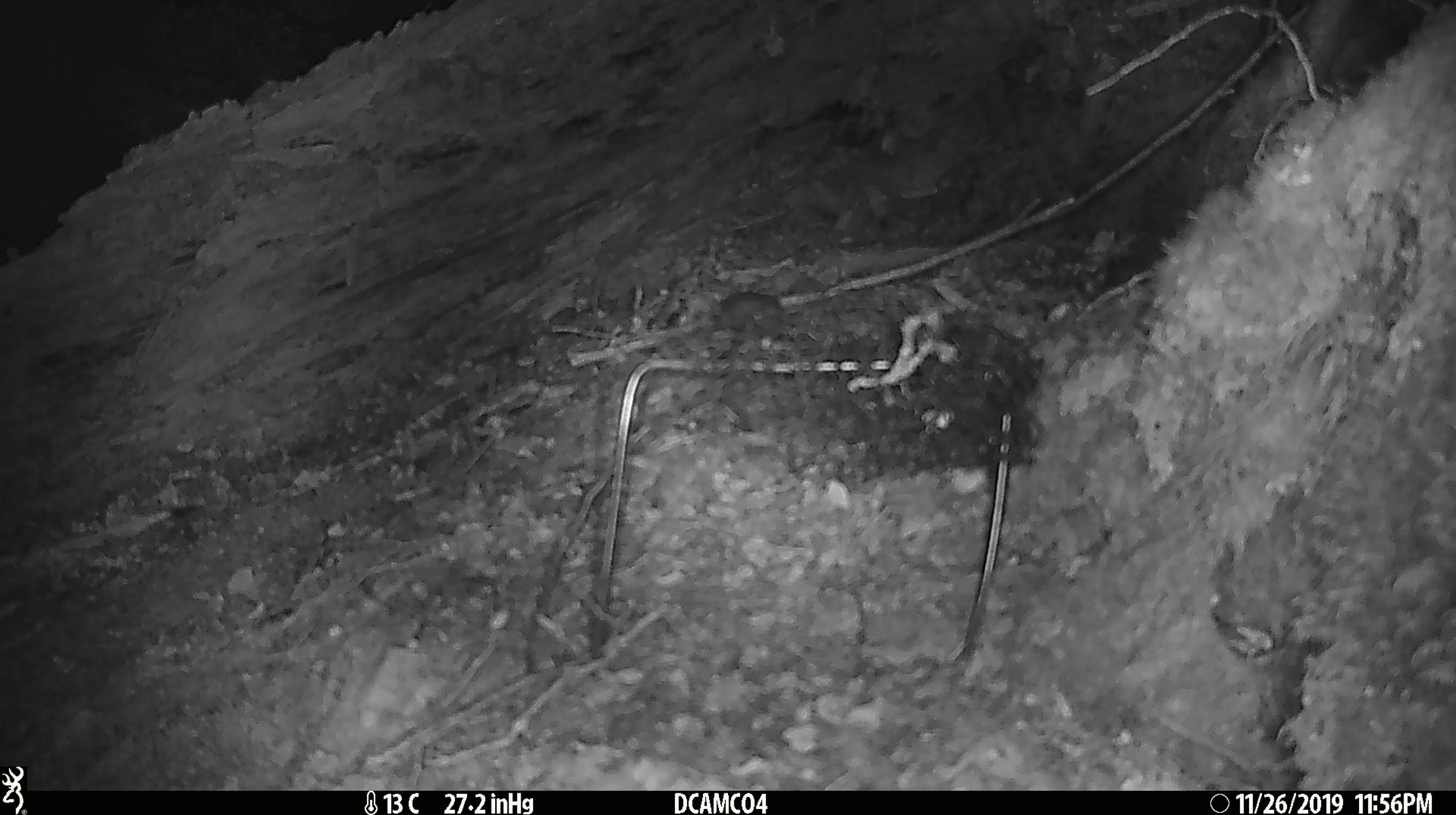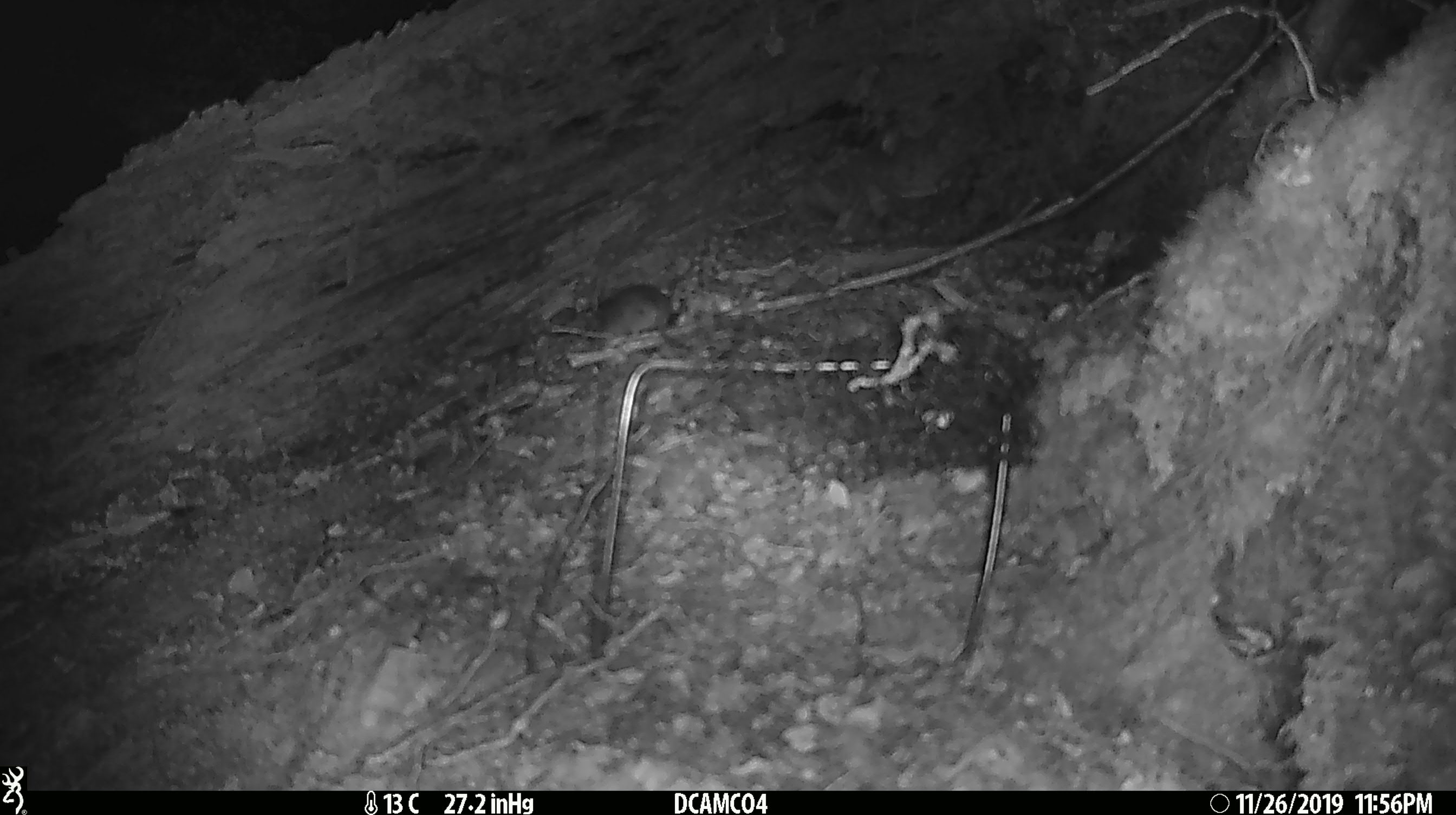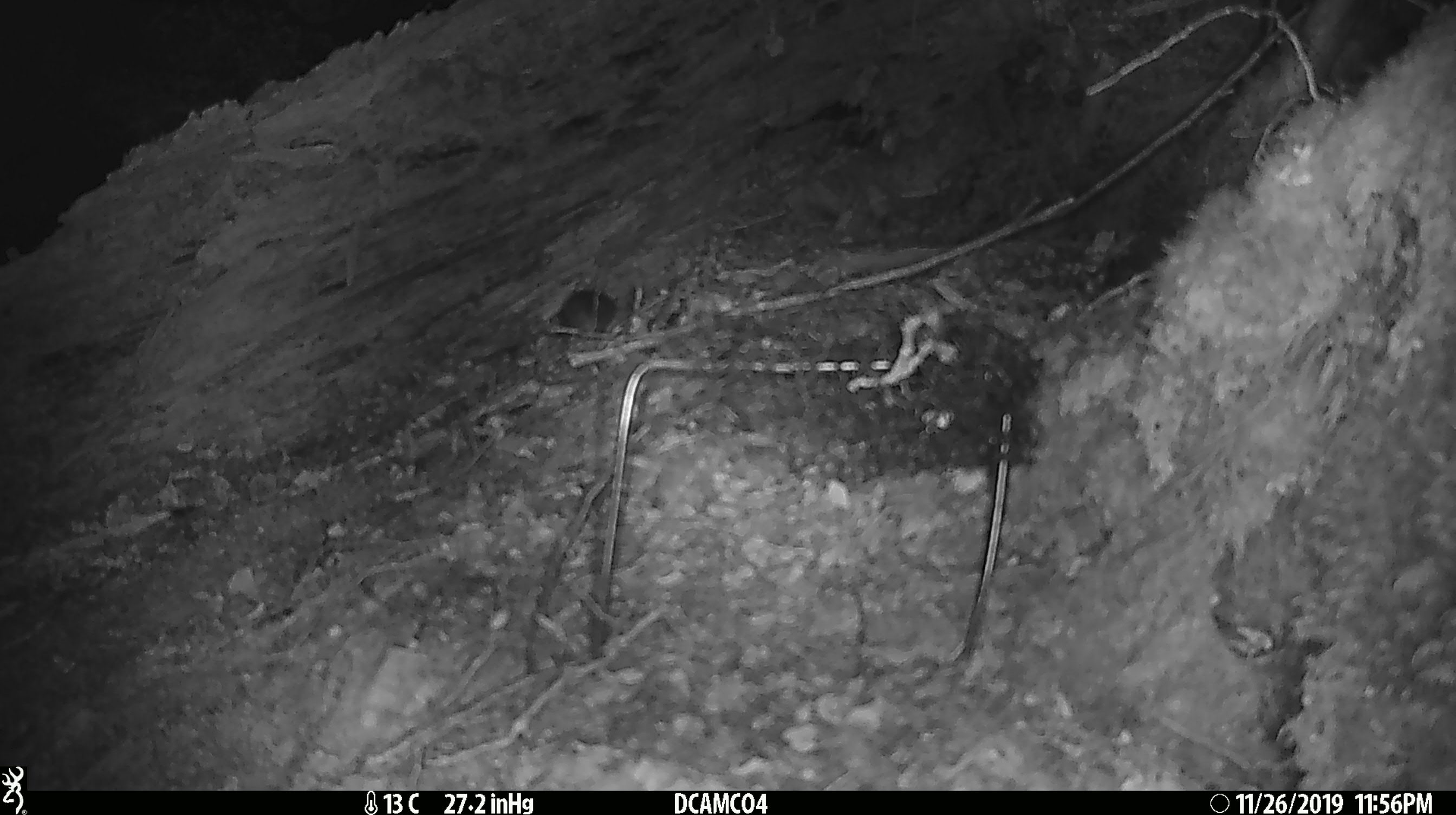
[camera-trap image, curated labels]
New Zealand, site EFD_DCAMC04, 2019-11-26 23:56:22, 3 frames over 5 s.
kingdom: Animalia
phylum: Chordata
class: Mammalia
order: Rodentia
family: Muridae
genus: Mus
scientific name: Mus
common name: mouse